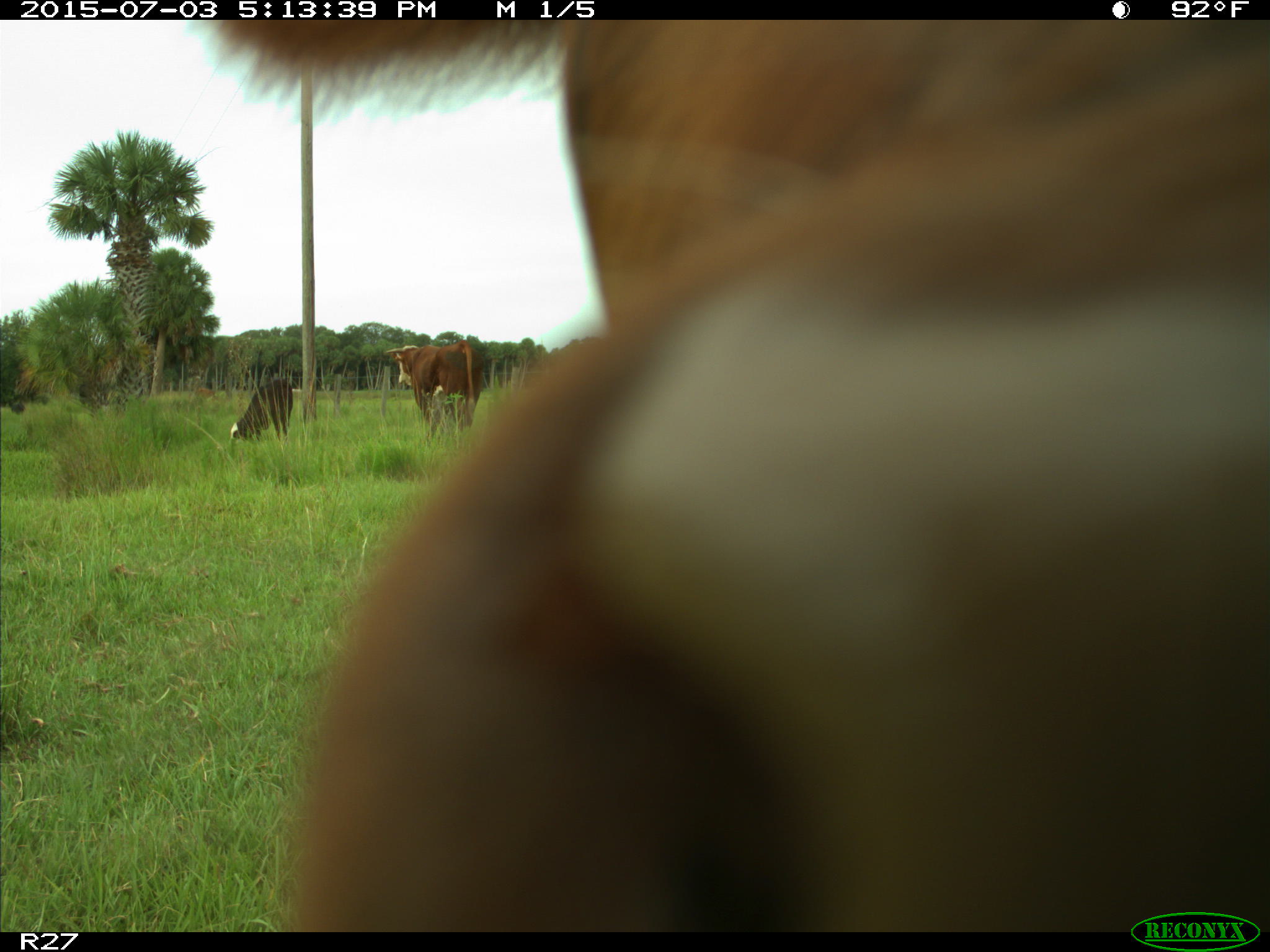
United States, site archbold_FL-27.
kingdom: Animalia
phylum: Chordata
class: Mammalia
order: Artiodactyla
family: Bovidae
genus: Bos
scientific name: Bos taurus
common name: domestic cow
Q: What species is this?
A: Bos taurus (domestic cow).